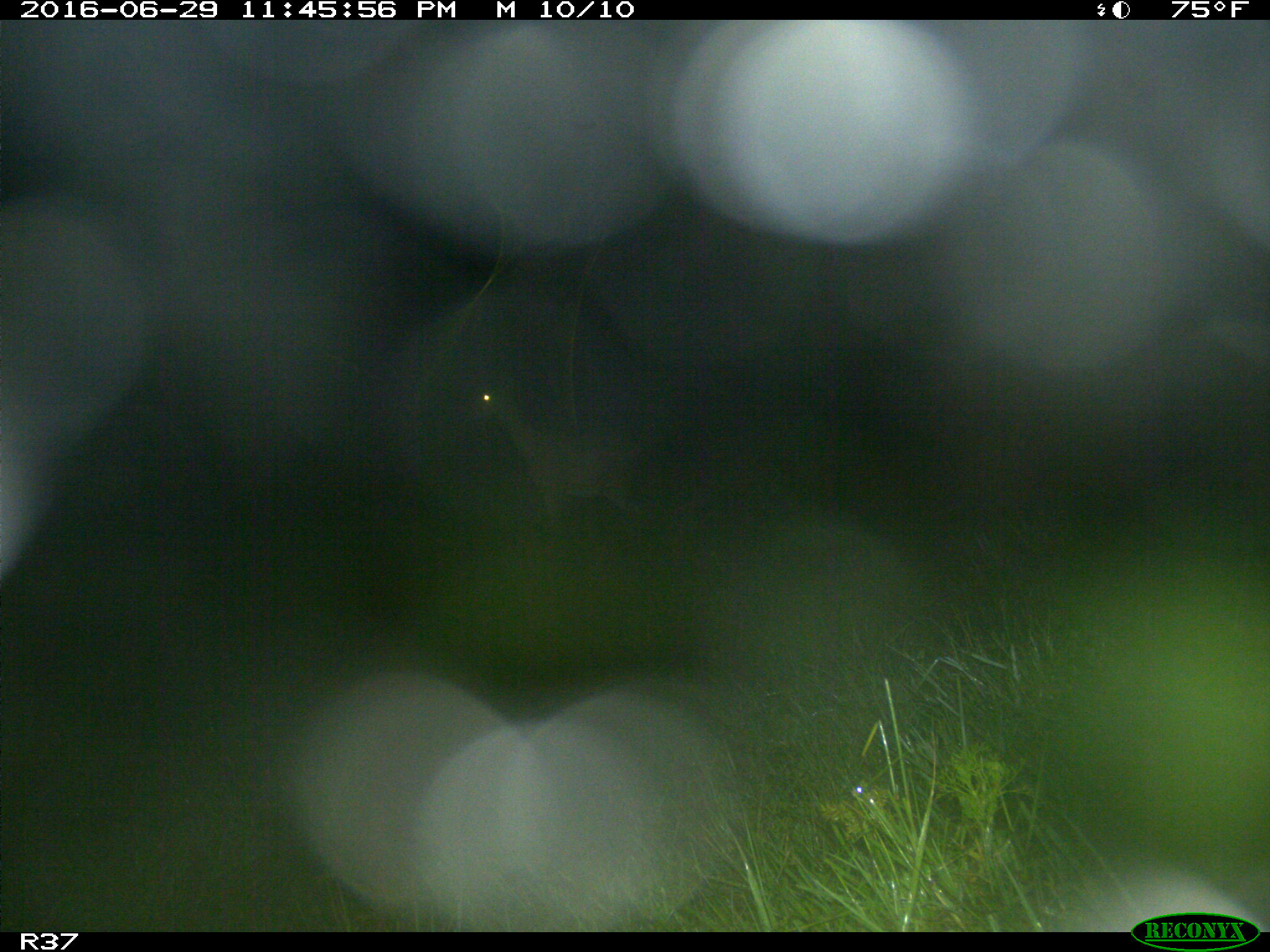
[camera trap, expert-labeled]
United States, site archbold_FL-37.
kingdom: Animalia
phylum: Chordata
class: Mammalia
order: Artiodactyla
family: Bovidae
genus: Bos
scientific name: Bos taurus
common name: domestic cow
Bos taurus (domestic cow).